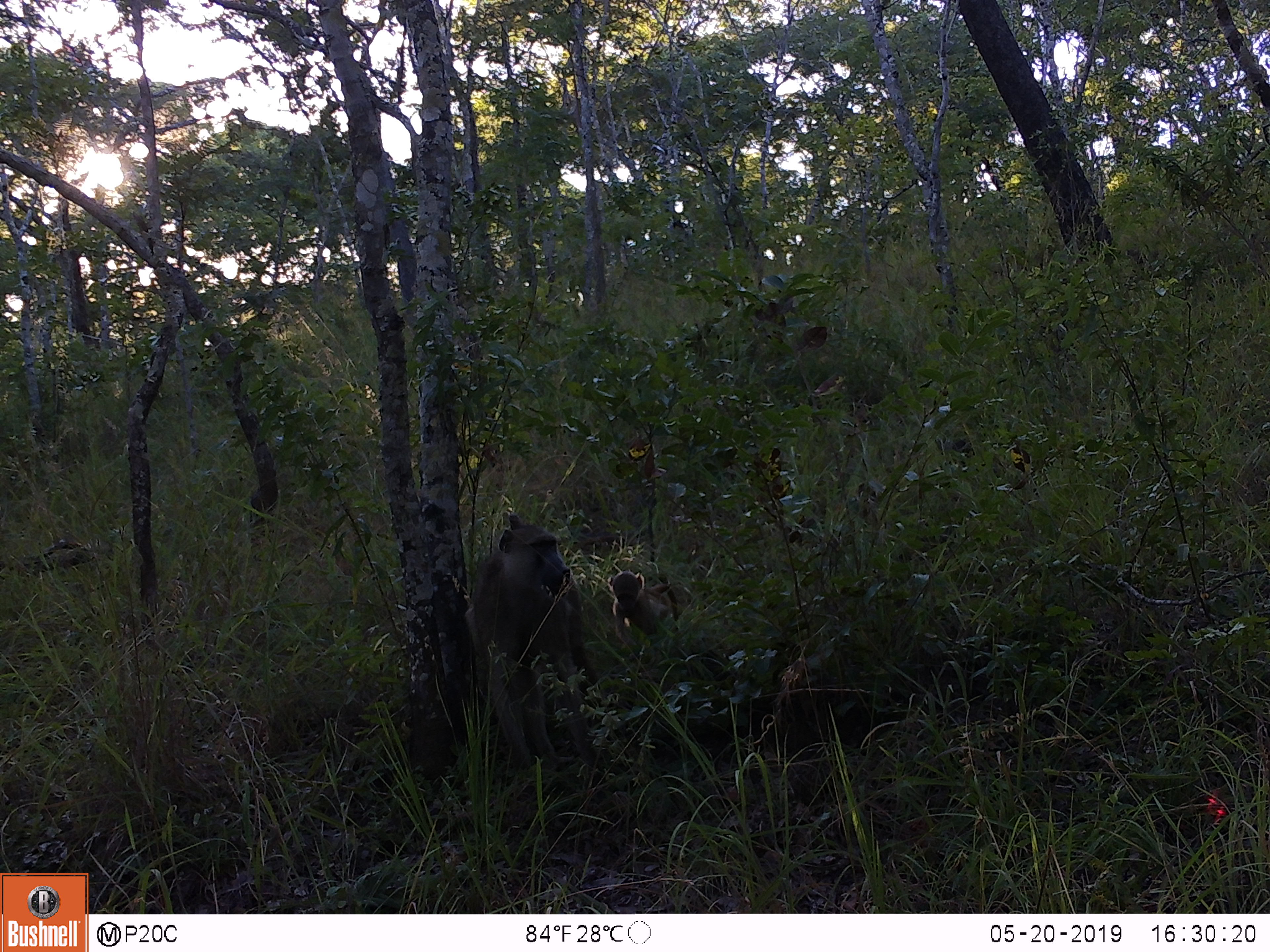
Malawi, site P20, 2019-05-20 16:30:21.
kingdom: Animalia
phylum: Chordata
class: Mammalia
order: Primates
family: Cercopithecidae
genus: Papio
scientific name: Papio cynocephalus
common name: yellow baboon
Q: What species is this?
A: Yellow baboon (Papio cynocephalus).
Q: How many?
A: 2.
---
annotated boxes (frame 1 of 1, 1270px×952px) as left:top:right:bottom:
yellow baboon: 458:507:613:794; 604:566:685:653